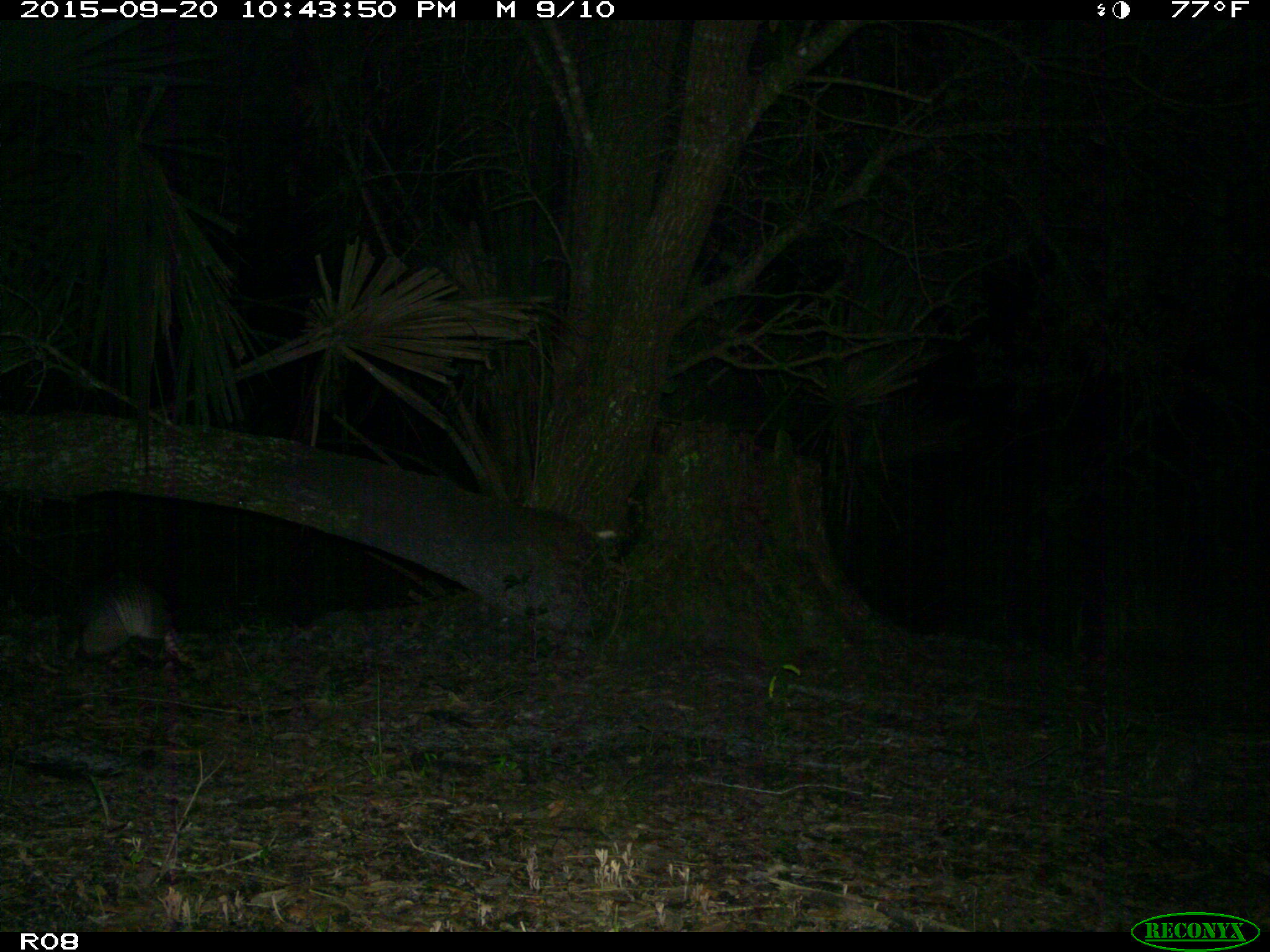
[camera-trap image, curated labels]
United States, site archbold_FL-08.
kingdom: Animalia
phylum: Chordata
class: Mammalia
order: Cingulata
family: Dasypodidae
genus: Dasypus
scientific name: Dasypus novemcinctus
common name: nine-banded armadillo